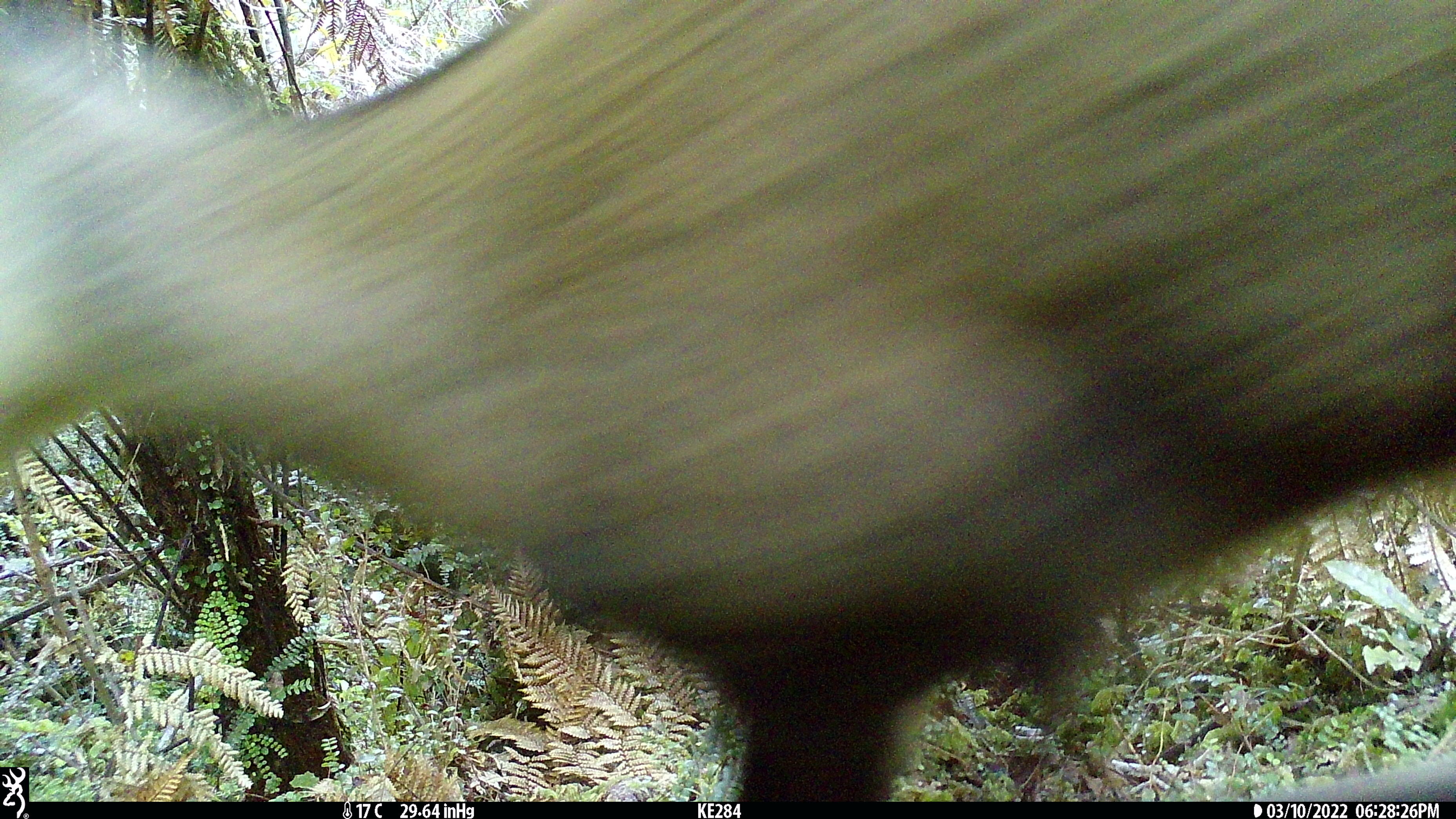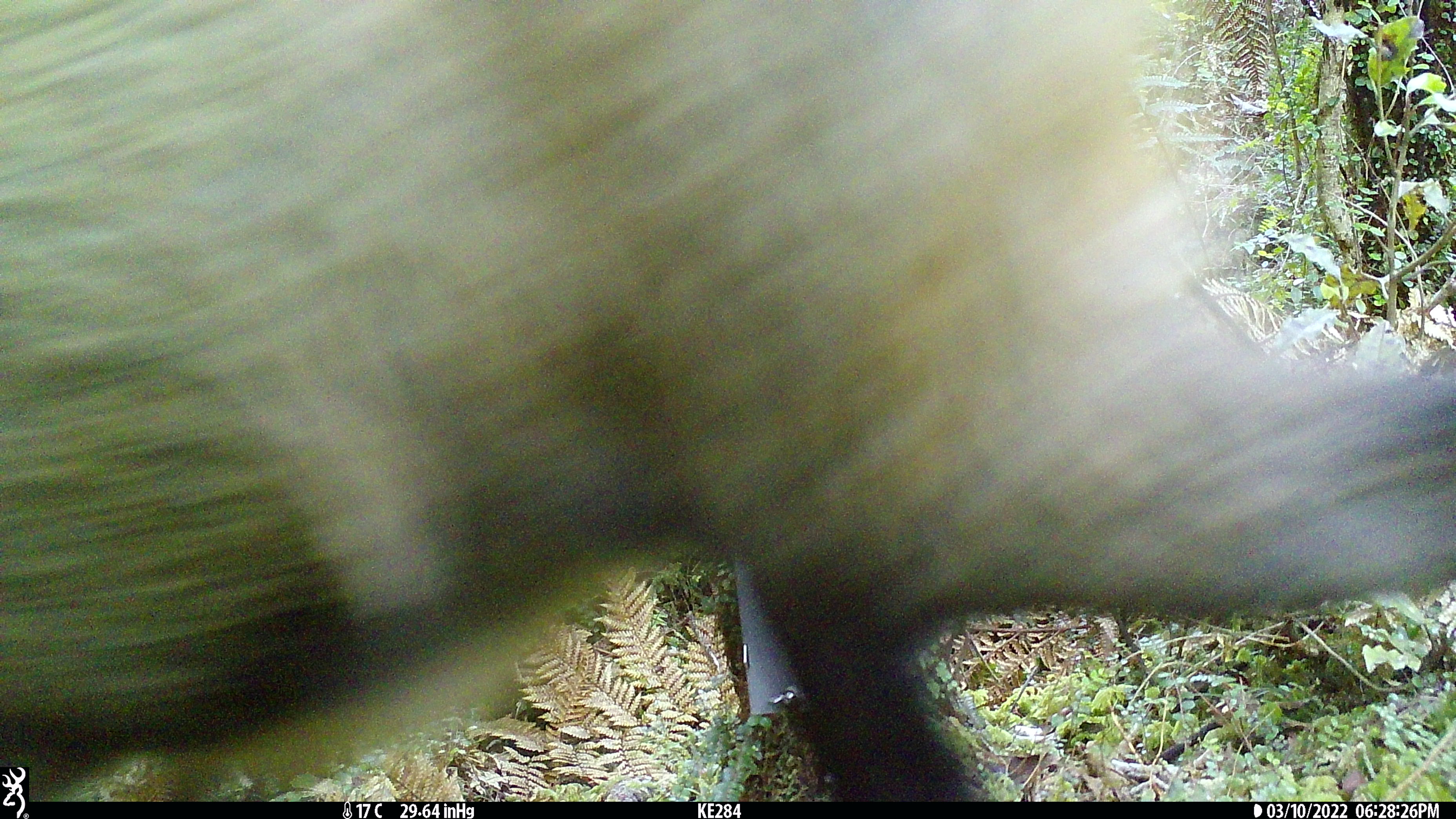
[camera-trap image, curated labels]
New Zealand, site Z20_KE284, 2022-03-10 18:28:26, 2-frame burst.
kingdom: Animalia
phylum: Chordata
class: Mammalia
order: Artiodactyla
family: Bovidae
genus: Rupicapra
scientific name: Rupicapra rupicapra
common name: alpine chamois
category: chamois